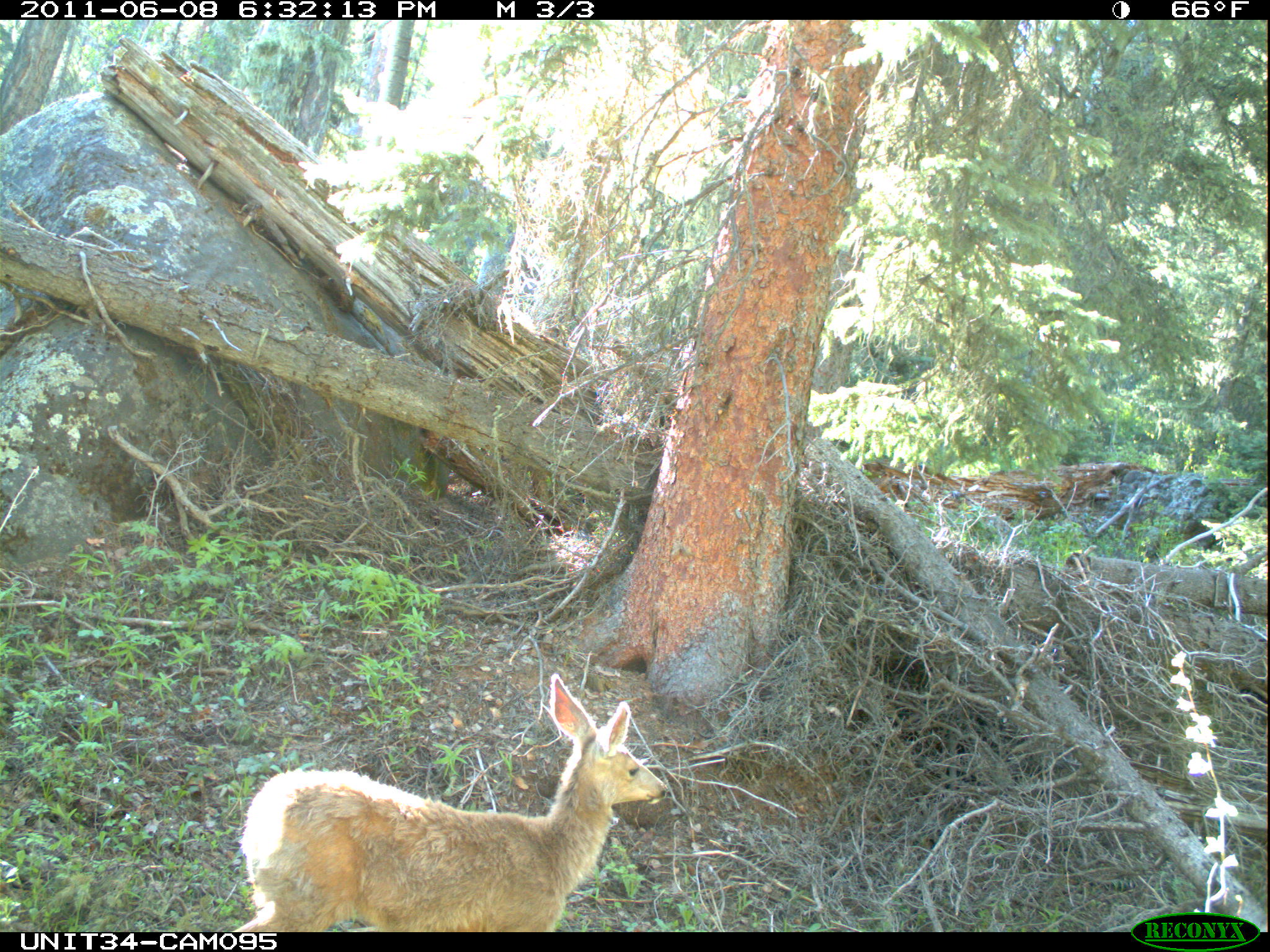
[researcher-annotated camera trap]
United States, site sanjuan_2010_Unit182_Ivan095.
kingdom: Animalia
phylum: Chordata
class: Mammalia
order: Artiodactyla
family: Cervidae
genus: Odocoileus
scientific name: Odocoileus hemionus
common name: mule deer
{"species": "Odocoileus hemionus (mule deer)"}